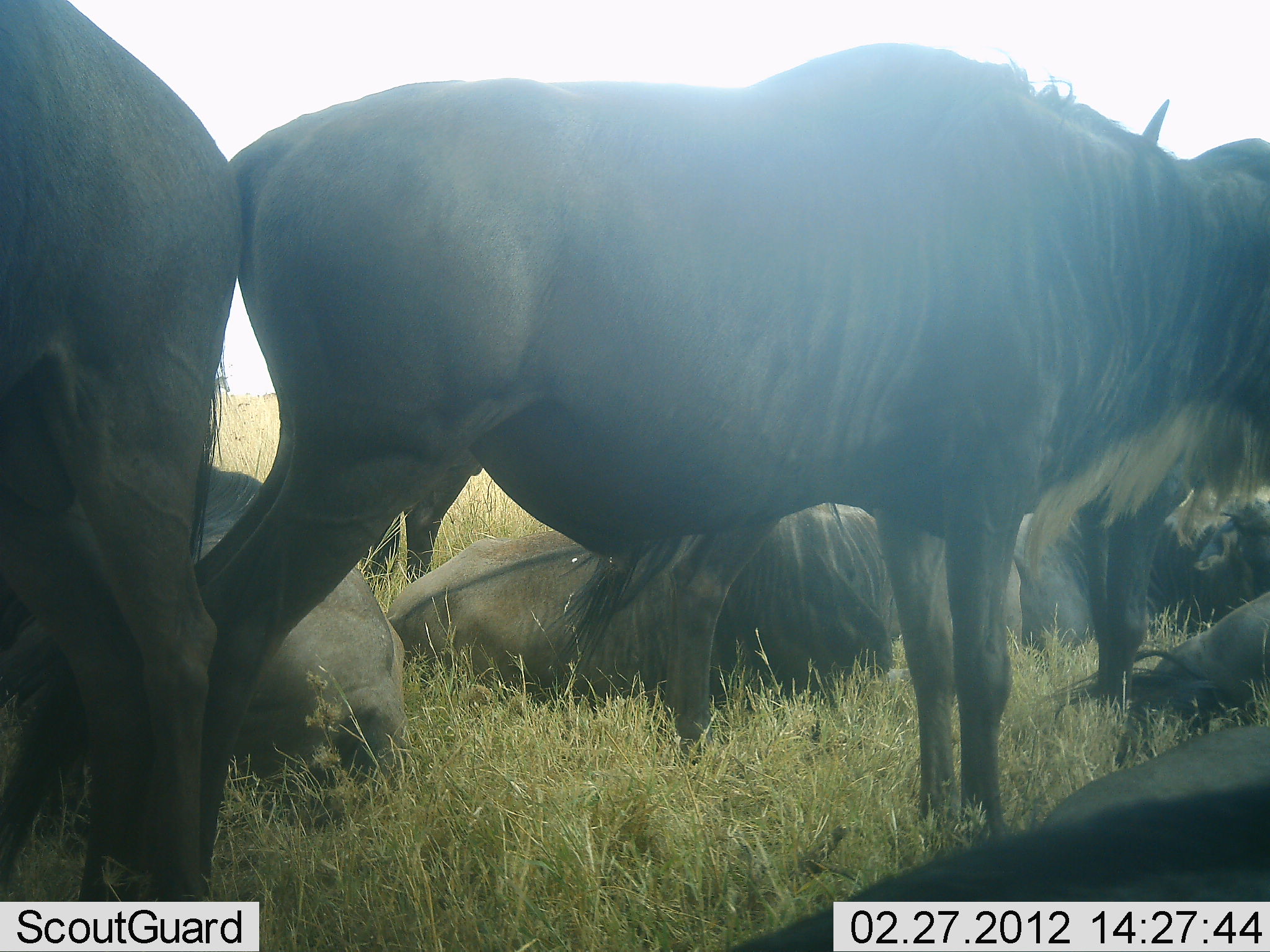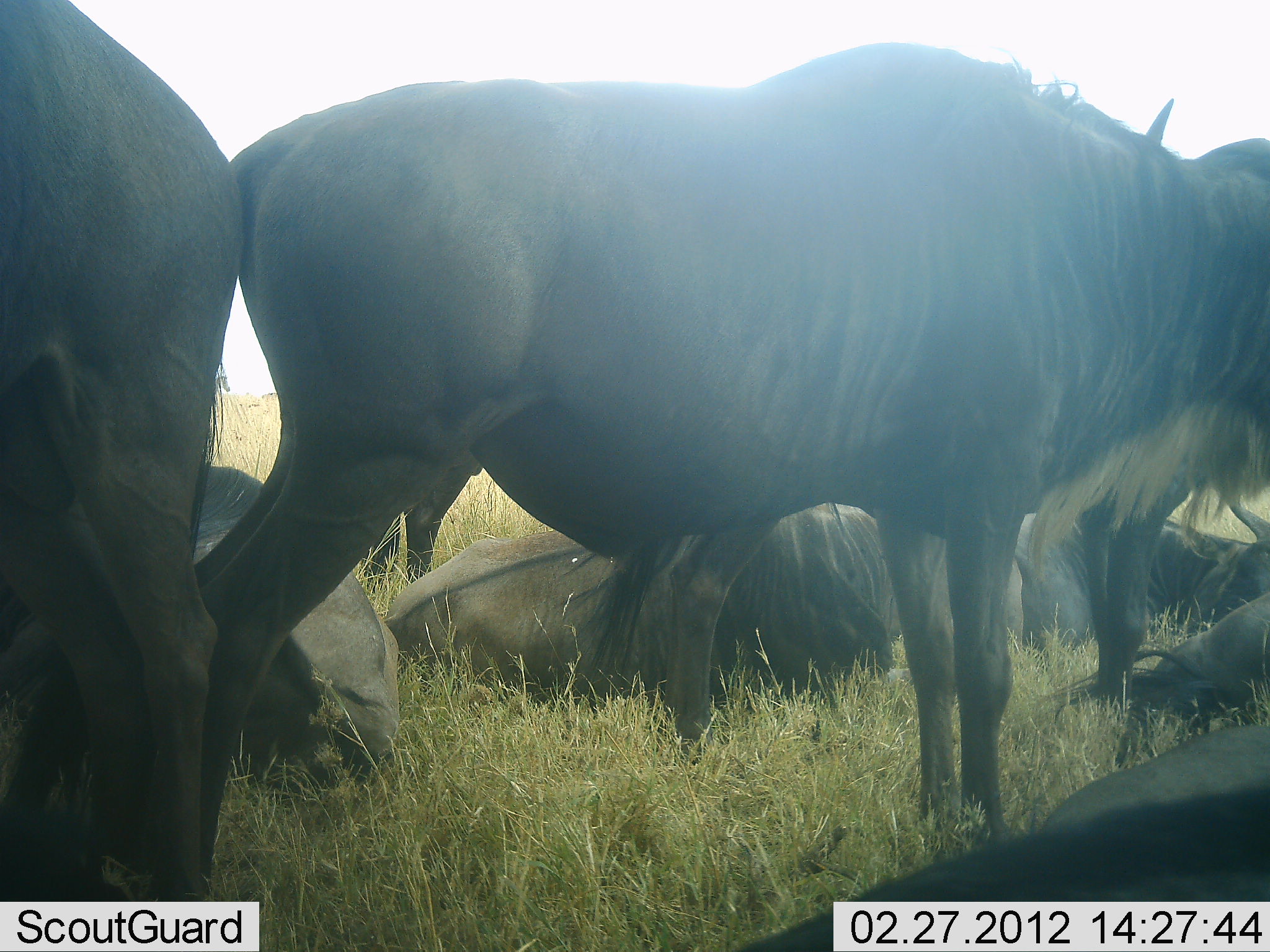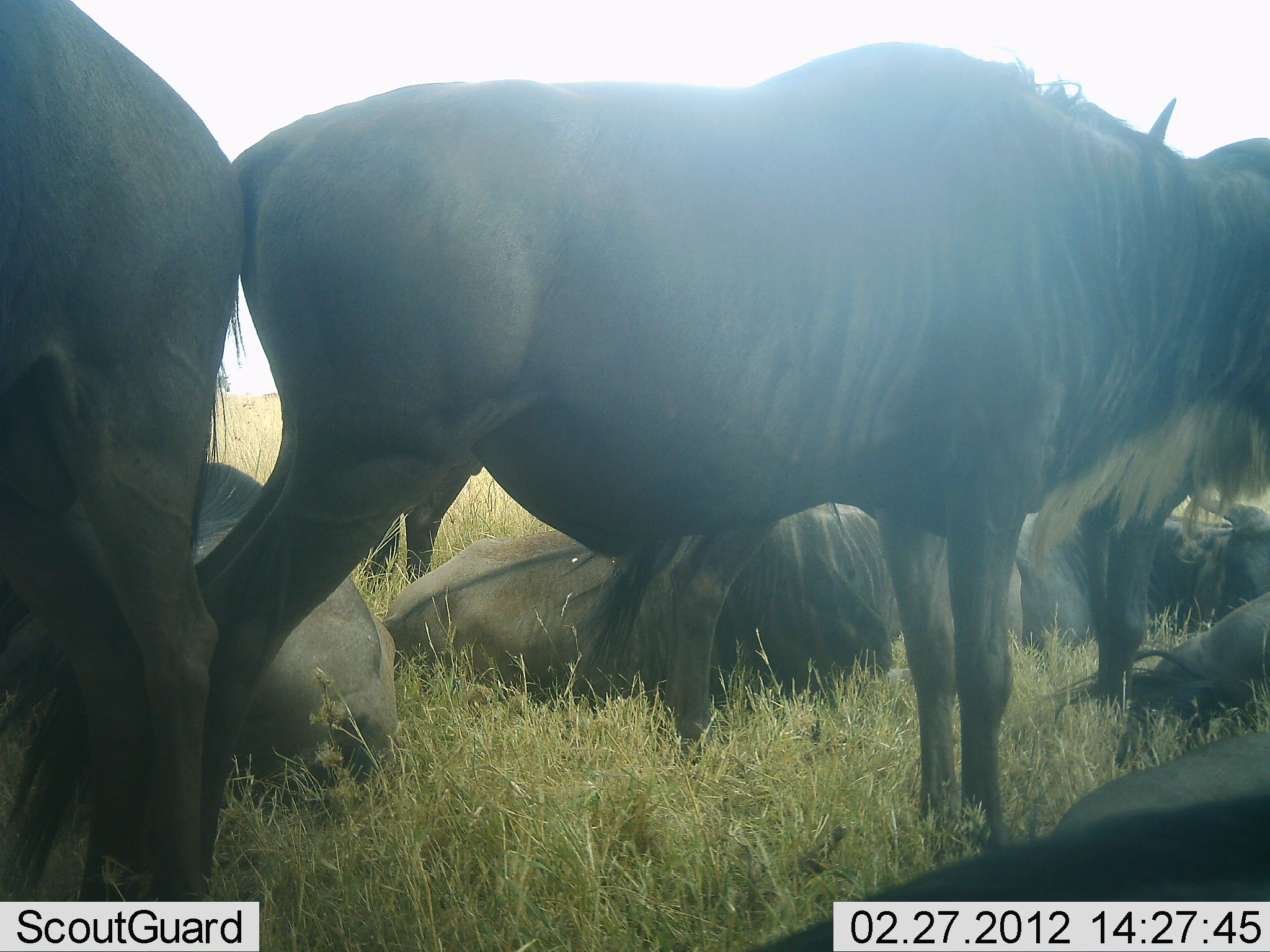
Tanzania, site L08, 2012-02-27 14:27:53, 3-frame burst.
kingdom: Animalia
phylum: Chordata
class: Mammalia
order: Artiodactyla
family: Bovidae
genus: Connochaetes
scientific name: Connochaetes taurinus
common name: blue wildebeest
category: wildebeest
Wildebeest (blue wildebeest) (Connochaetes taurinus), count 7. Behavior (volunteer vote fractions): standing 74%, resting 100%, moving 0%, interacting 0%. Young present (vote fraction): 0%. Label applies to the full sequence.